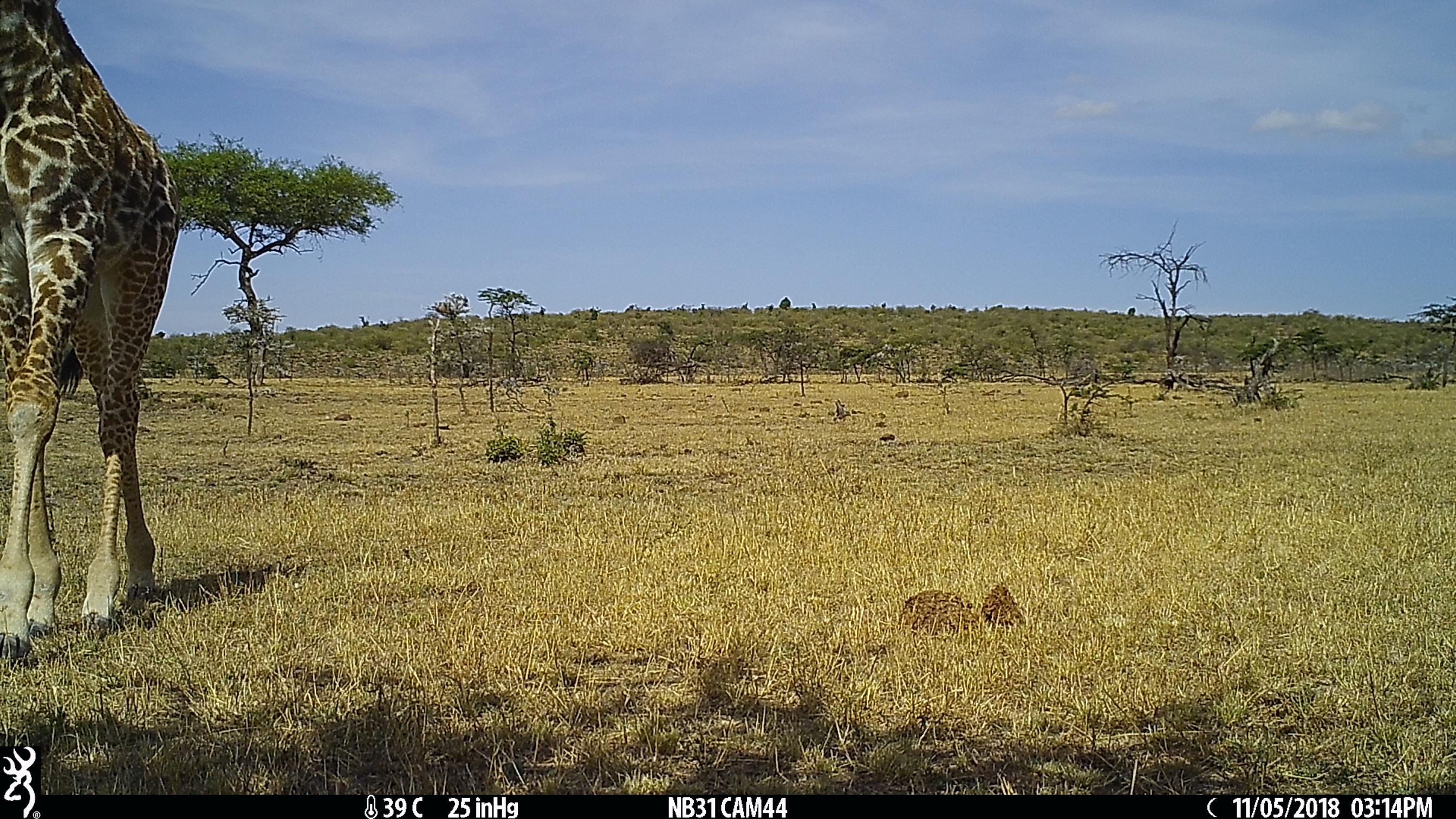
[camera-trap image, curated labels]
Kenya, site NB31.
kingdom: Animalia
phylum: Chordata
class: Mammalia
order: Artiodactyla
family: Giraffidae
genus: Giraffa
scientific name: Giraffa camelopardalis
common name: northern giraffe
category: giraffe